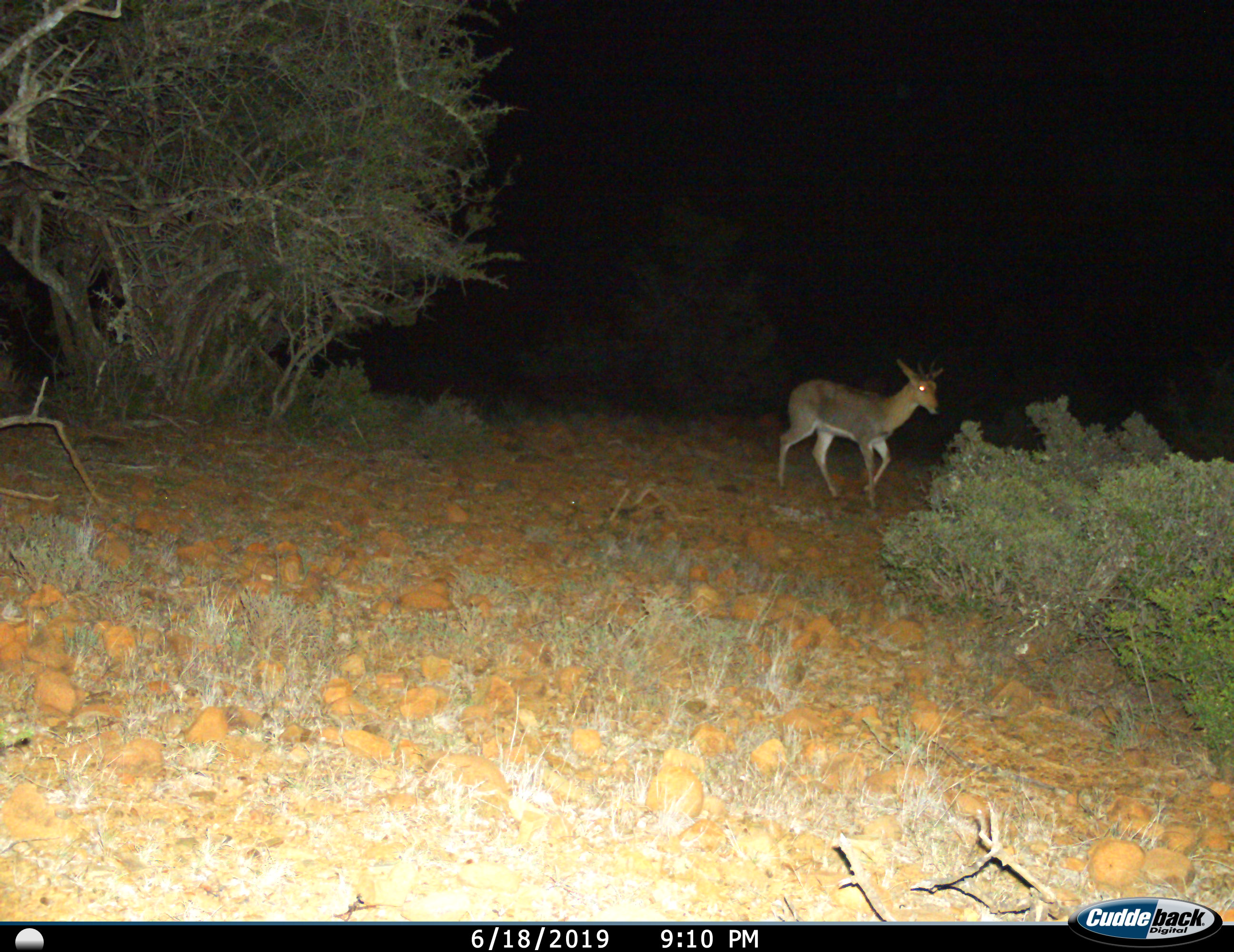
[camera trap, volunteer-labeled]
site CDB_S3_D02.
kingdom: Animalia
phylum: Chordata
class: Mammalia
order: Artiodactyla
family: Bovidae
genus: Redunca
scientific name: Redunca fulvorufula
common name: mountain reedbuck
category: reedbuckmountain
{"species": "reedbuckmountain (mountain reedbuck) (Redunca fulvorufula)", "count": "1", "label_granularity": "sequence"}